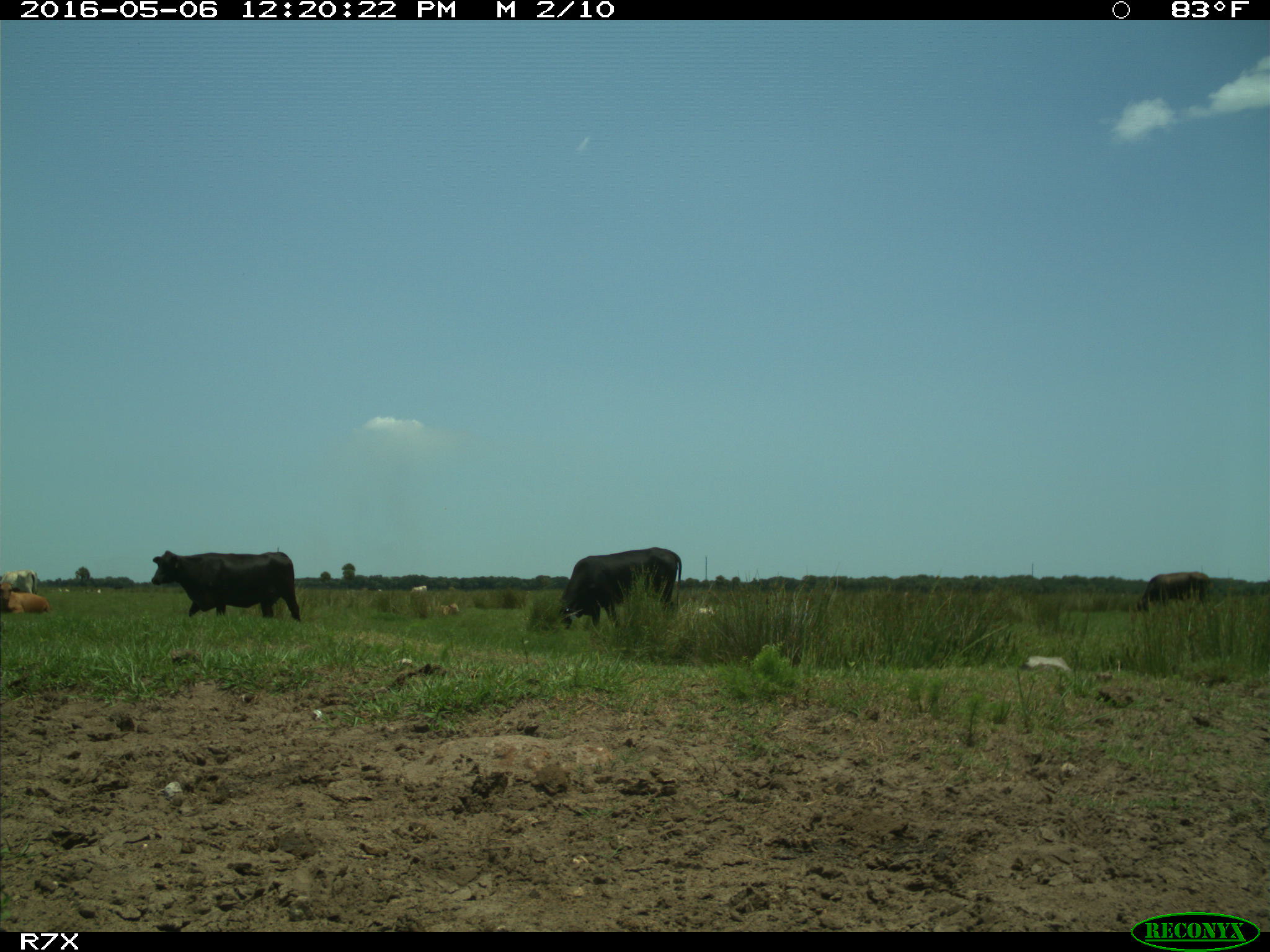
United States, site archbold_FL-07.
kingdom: Animalia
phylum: Chordata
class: Mammalia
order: Artiodactyla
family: Bovidae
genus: Bos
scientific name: Bos taurus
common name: domestic cow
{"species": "Bos taurus (domestic cow)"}